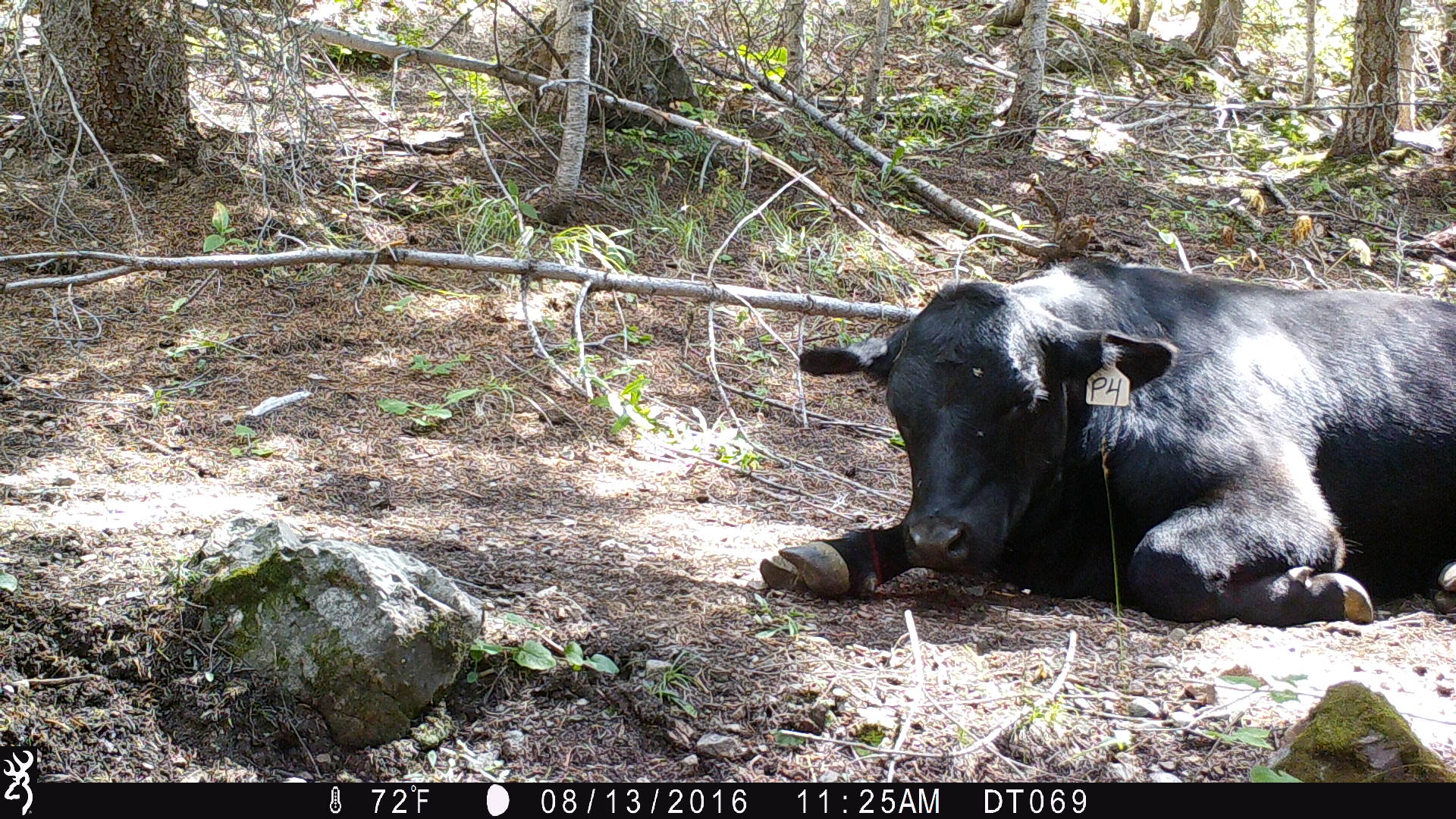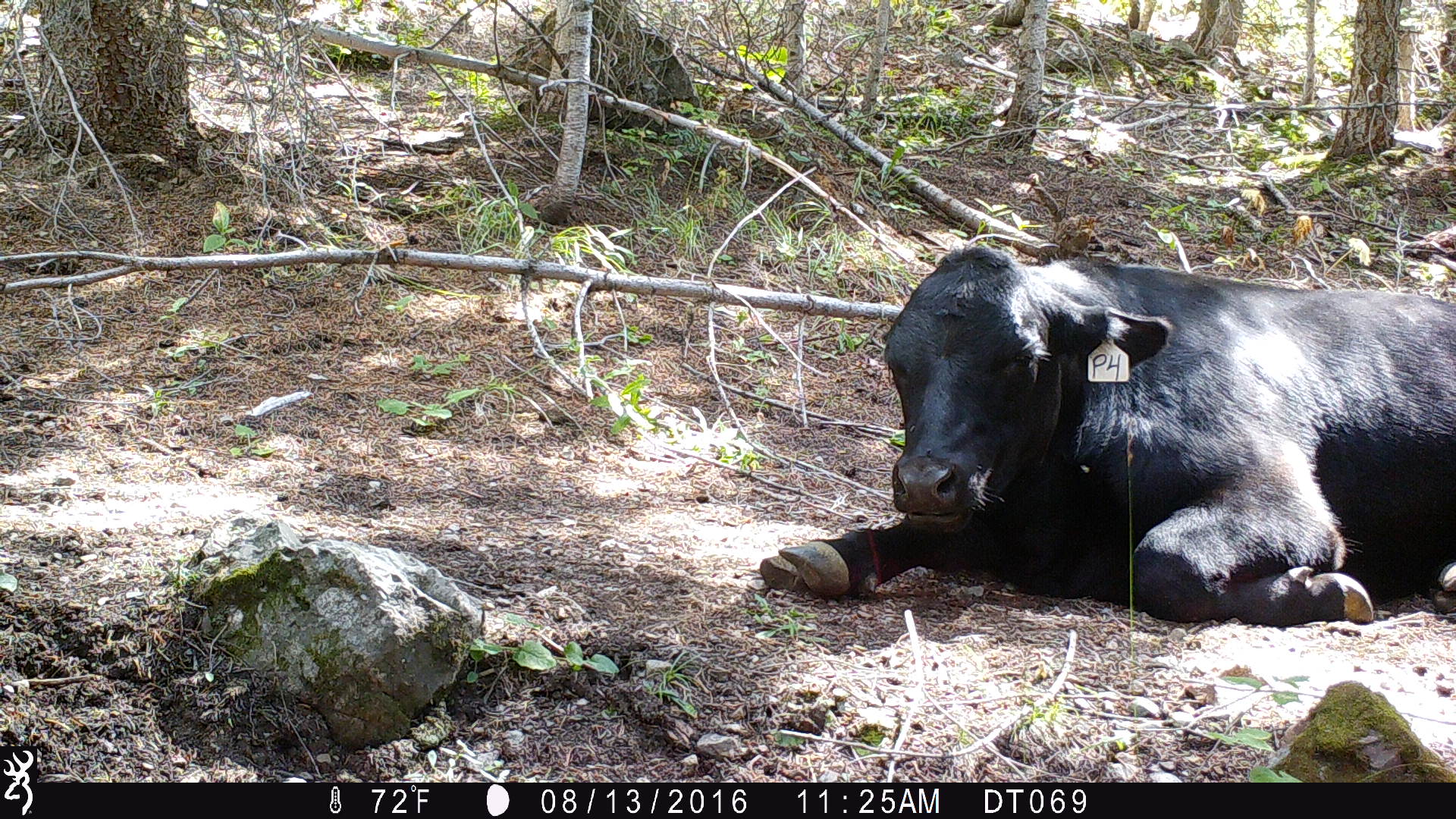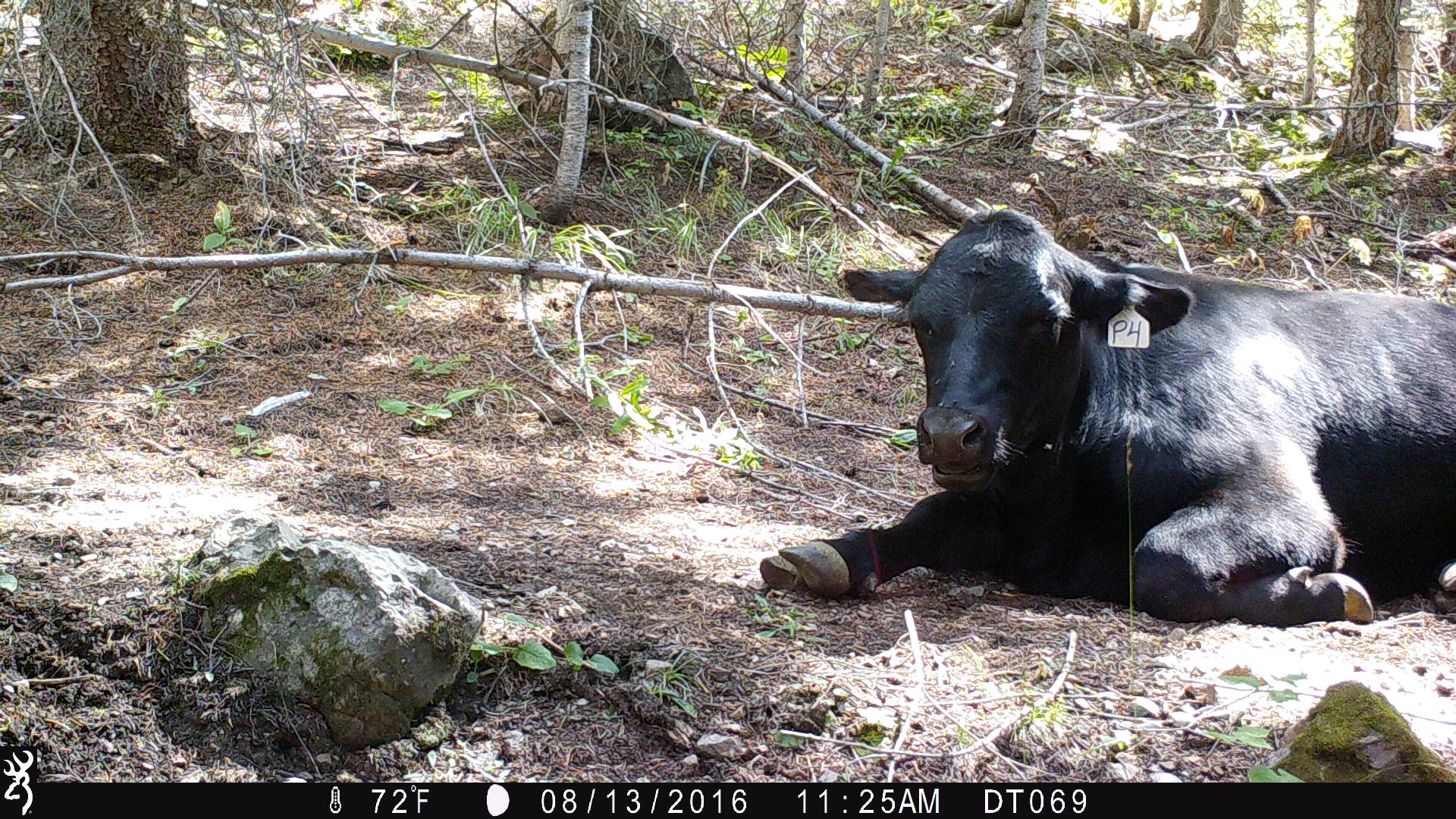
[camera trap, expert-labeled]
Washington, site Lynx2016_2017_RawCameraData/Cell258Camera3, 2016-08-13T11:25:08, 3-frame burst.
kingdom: Animalia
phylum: Chordata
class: Mammalia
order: Artiodactyla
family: Bovidae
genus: Bos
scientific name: Bos taurus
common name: domestic cattle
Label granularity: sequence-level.